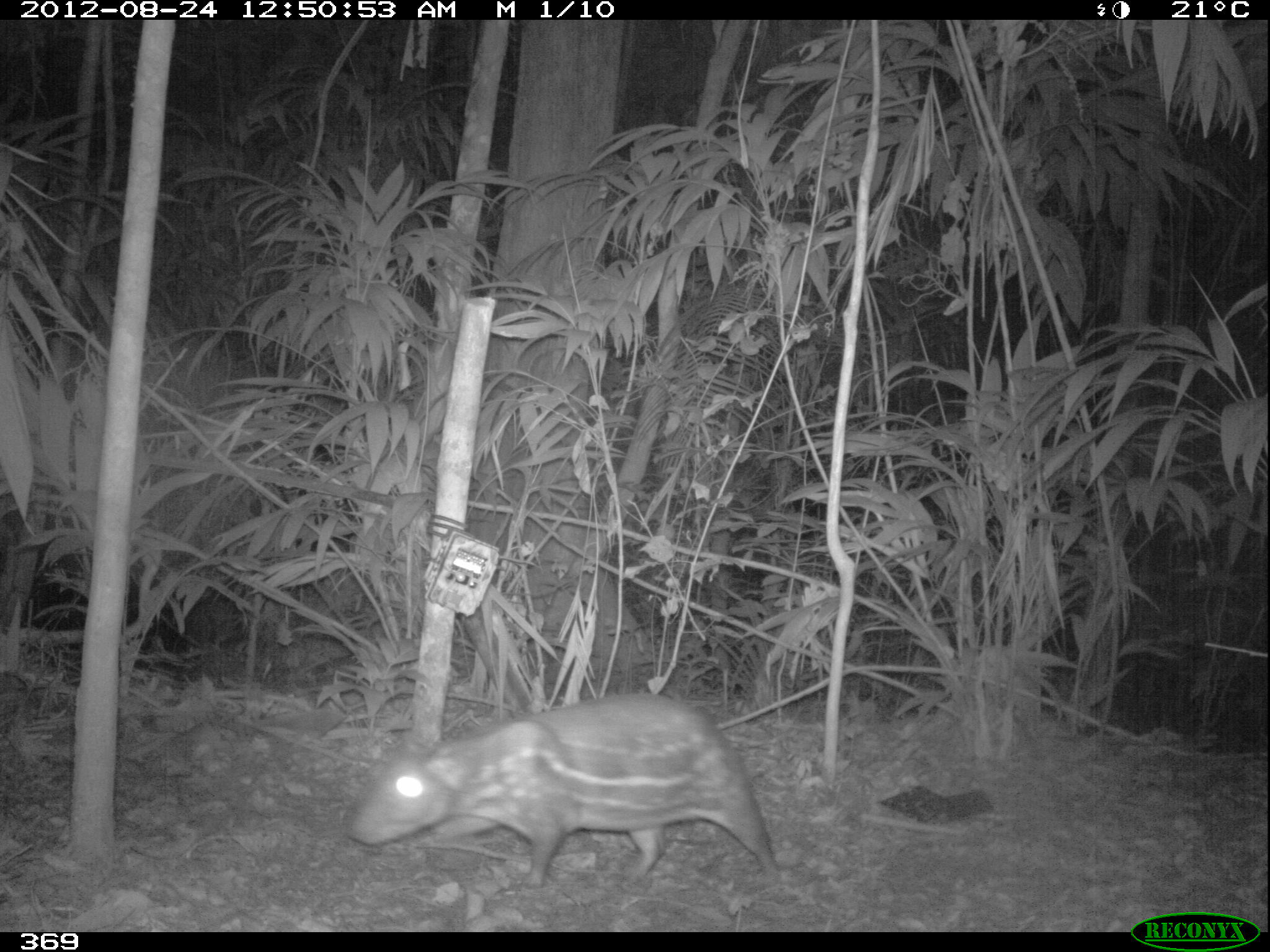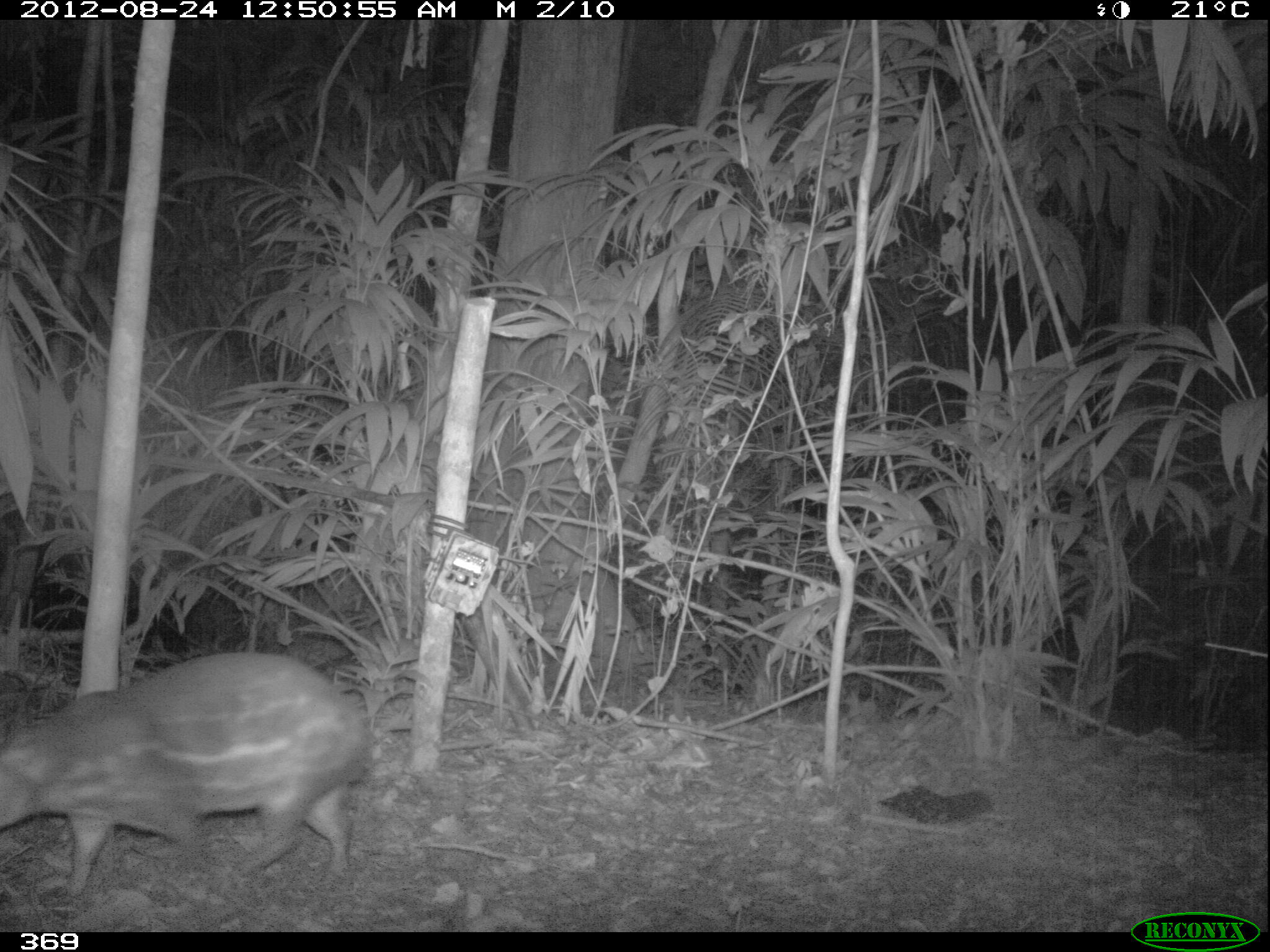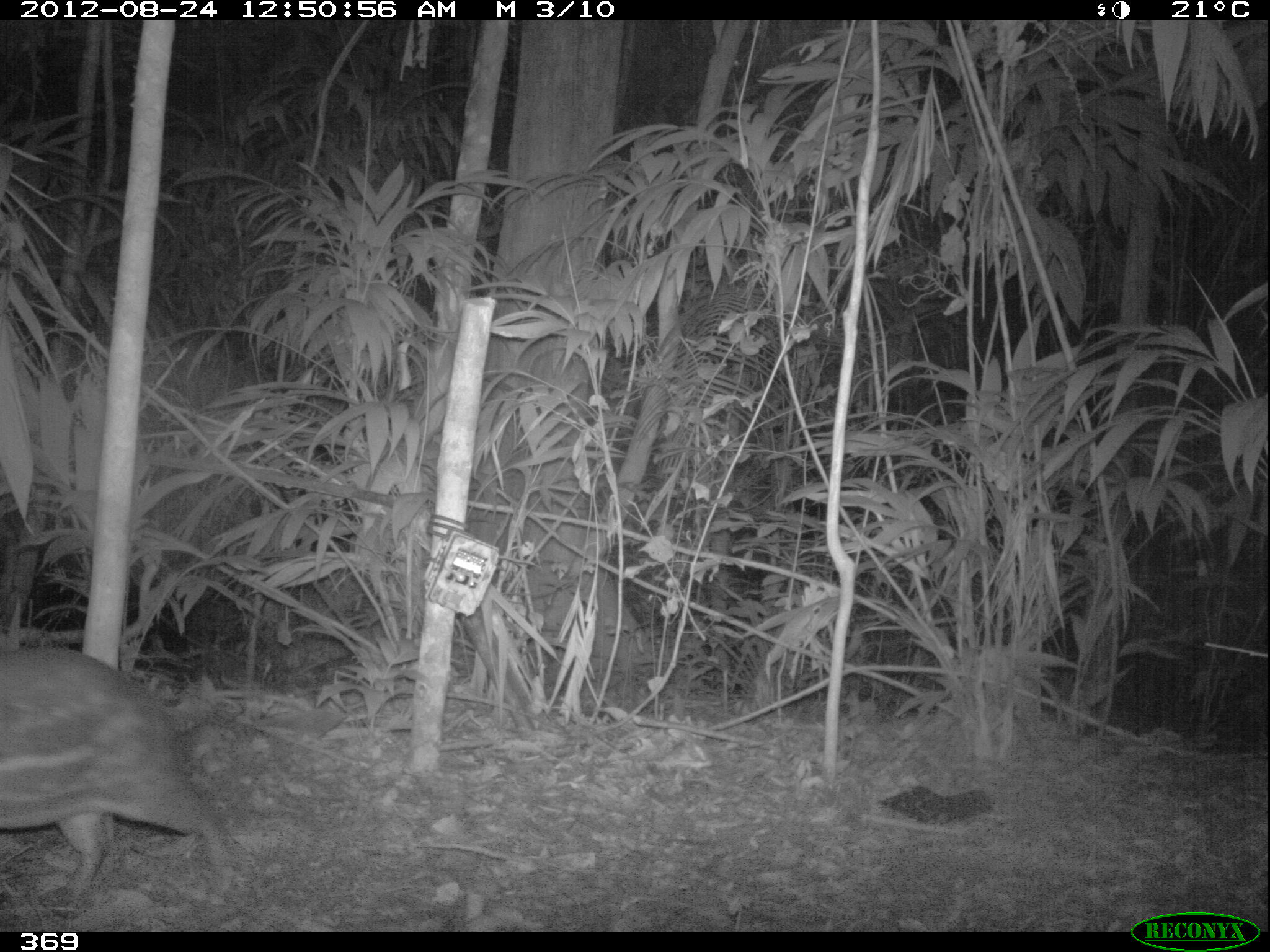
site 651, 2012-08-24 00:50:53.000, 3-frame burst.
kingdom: Animalia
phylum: Chordata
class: Mammalia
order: Rodentia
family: Cuniculidae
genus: Cuniculus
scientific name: Cuniculus paca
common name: spotted paca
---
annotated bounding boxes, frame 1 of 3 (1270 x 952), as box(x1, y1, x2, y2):
cuniculus paca: box(347, 690, 784, 893)